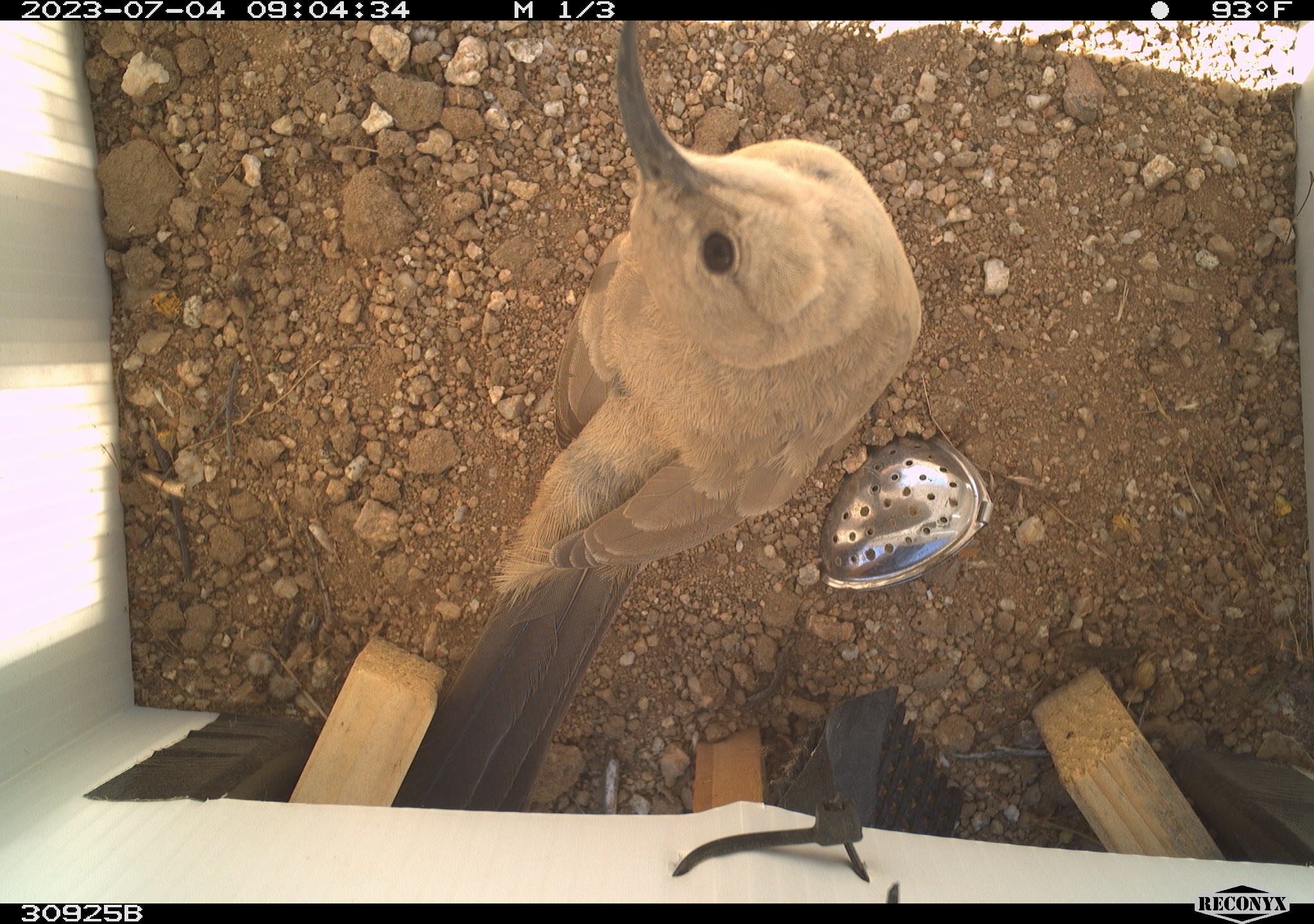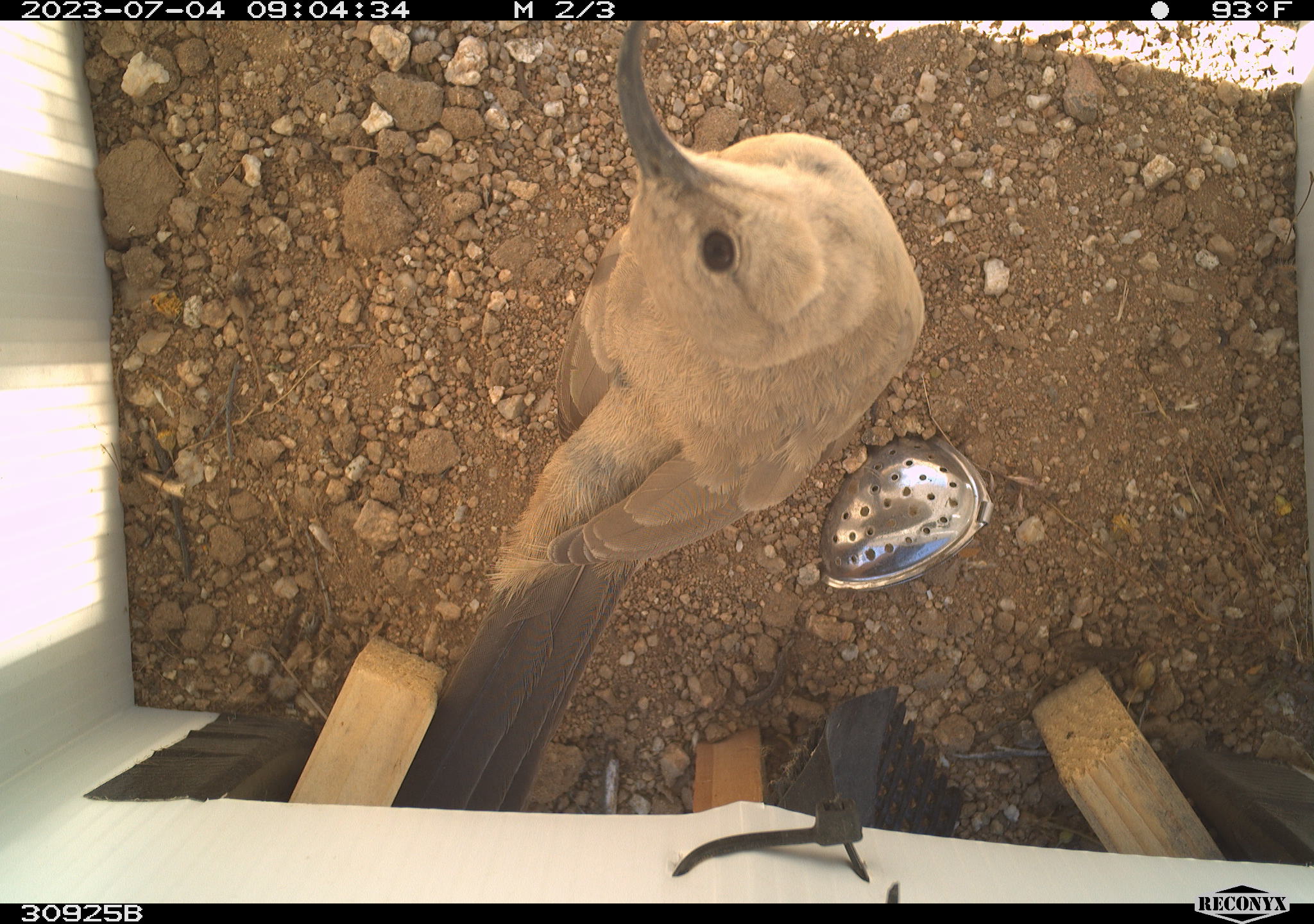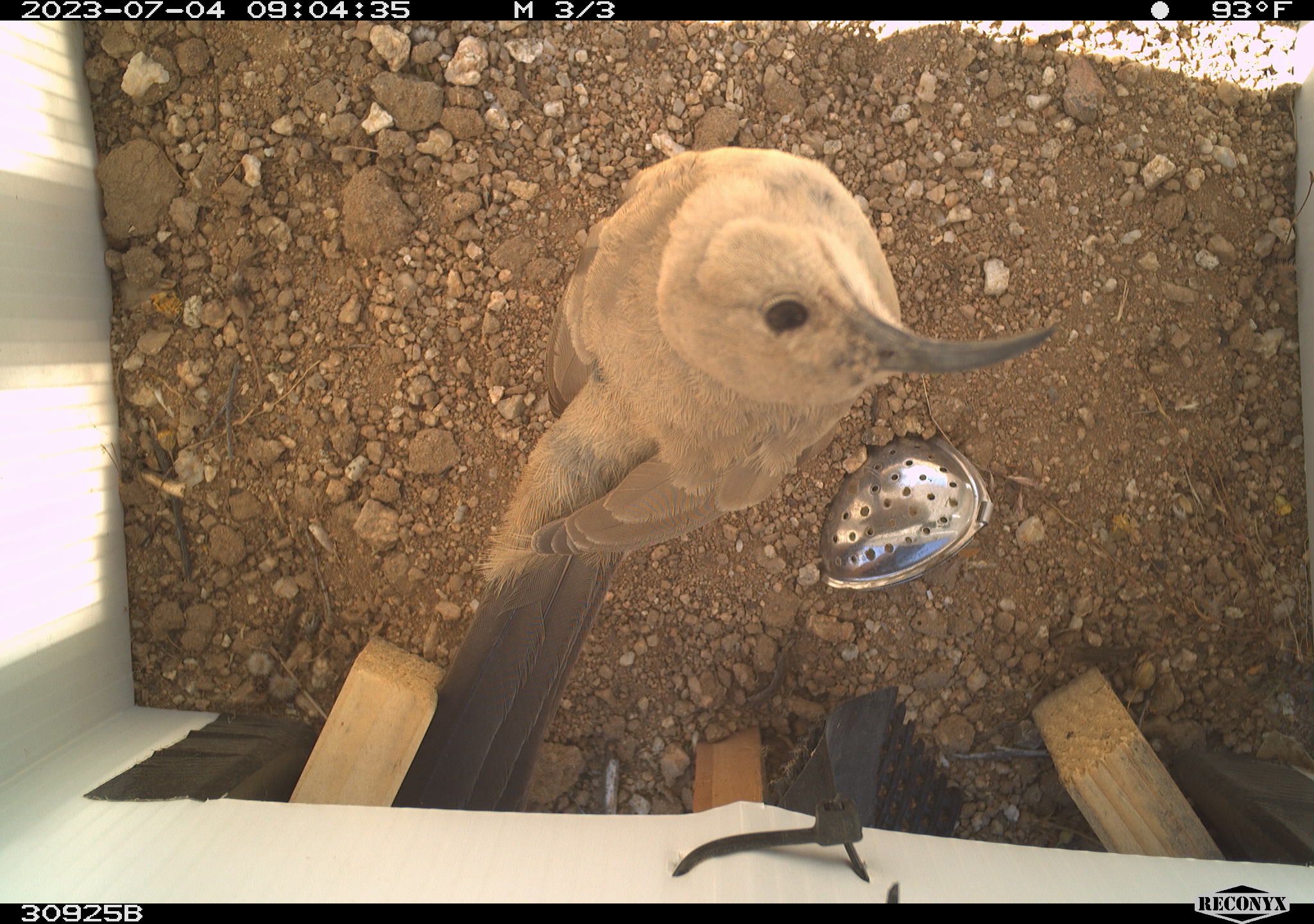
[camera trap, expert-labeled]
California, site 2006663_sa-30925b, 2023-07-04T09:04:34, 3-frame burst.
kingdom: Animalia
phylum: Chordata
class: Aves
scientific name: Aves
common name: bird